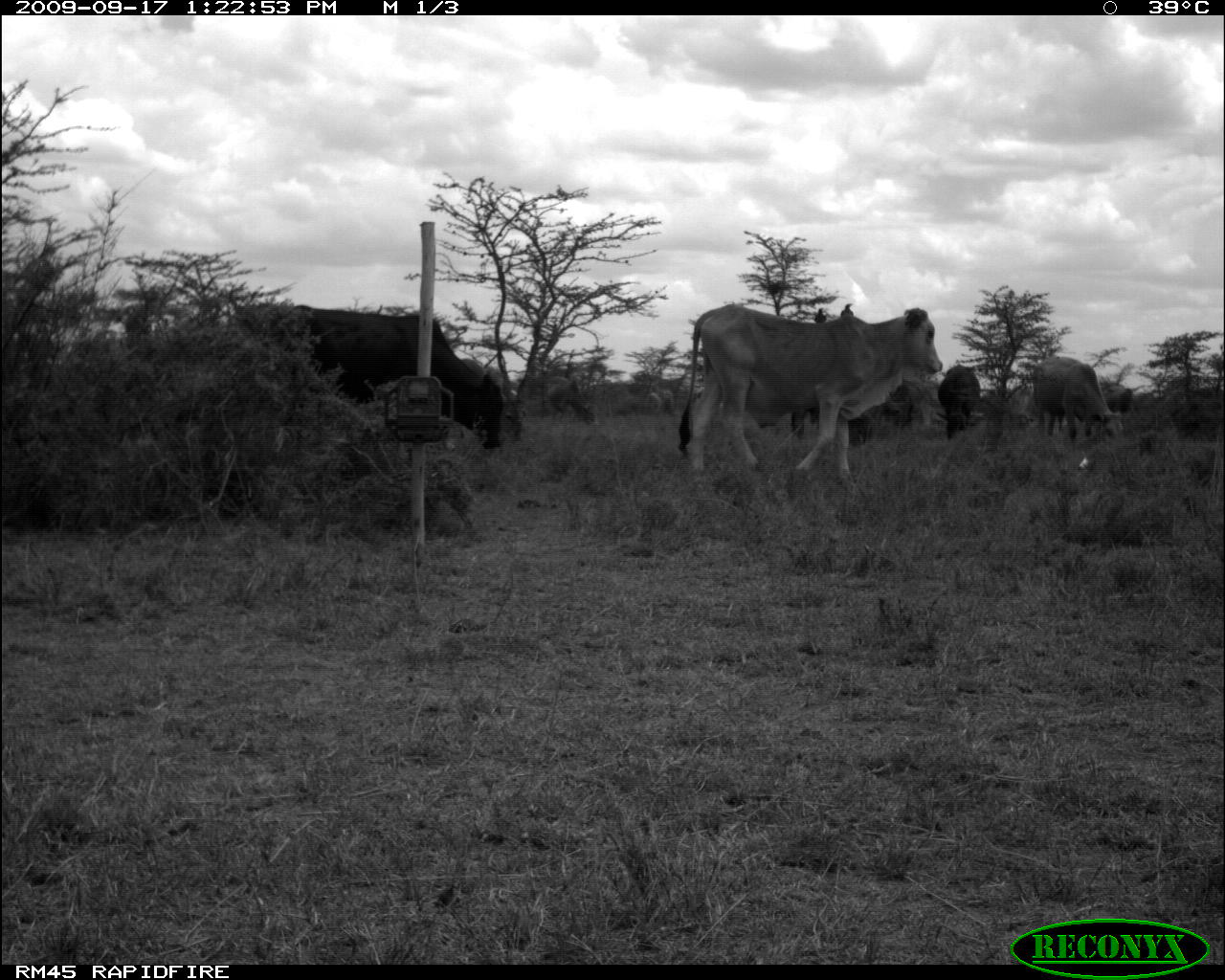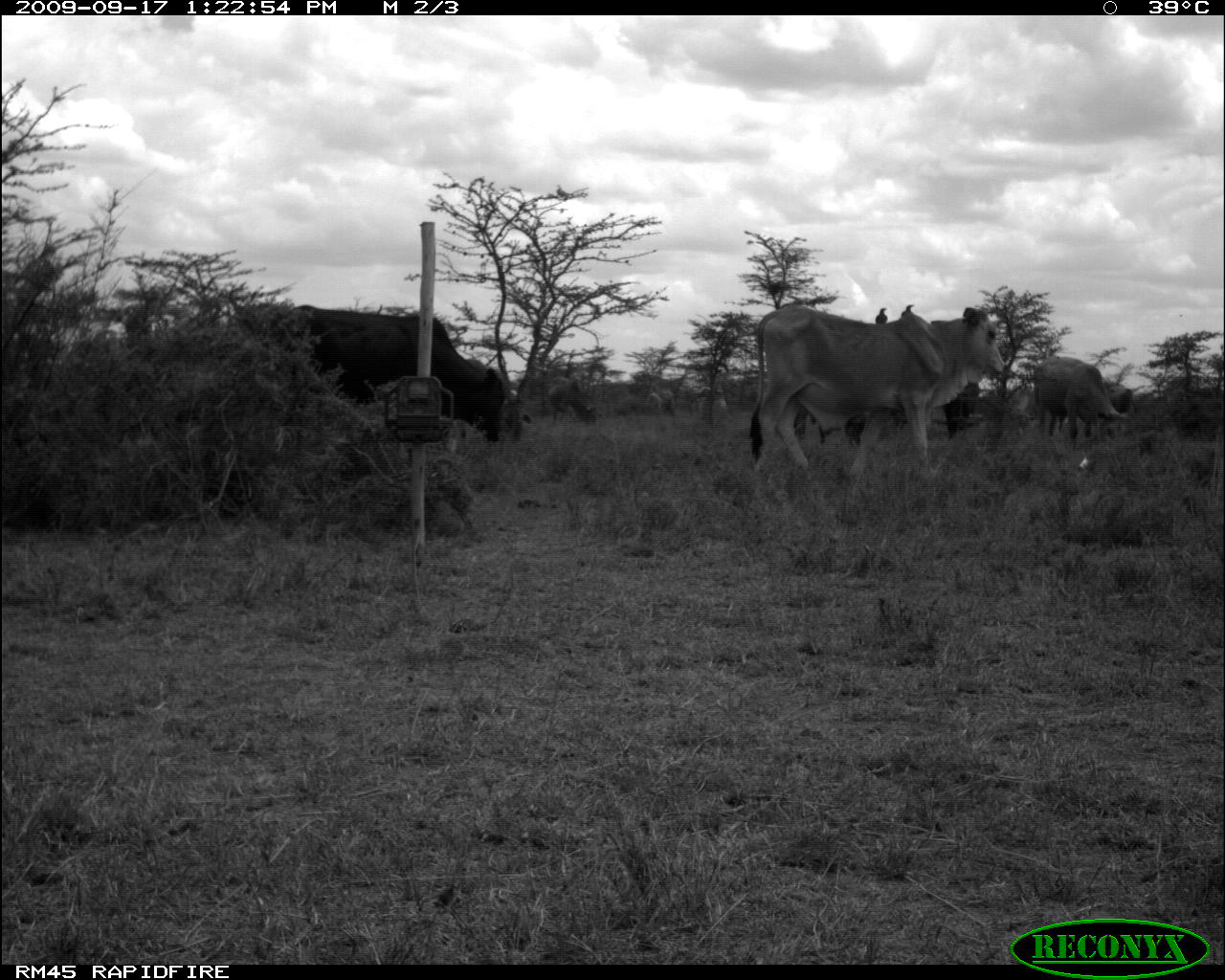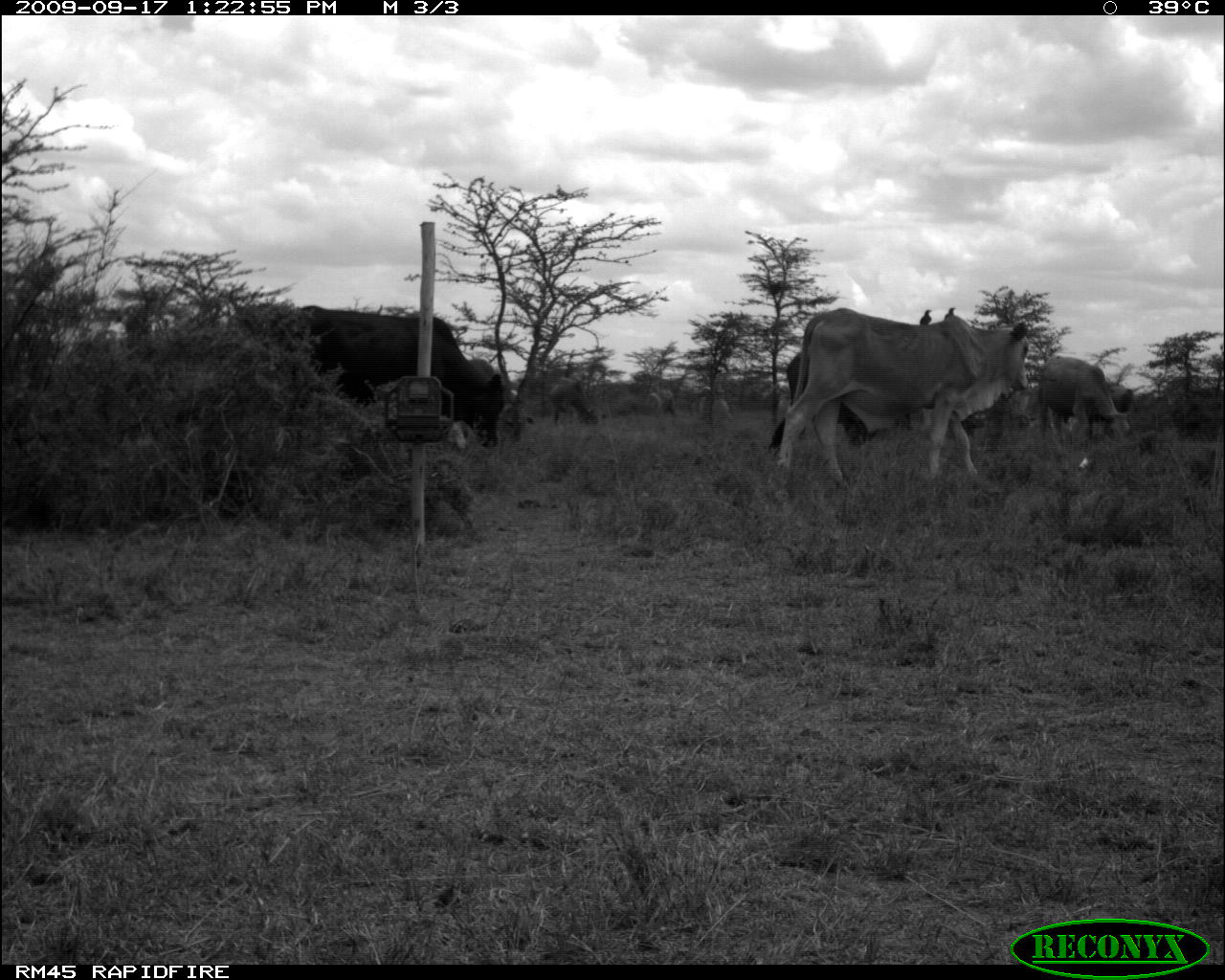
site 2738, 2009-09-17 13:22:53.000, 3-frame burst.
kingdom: Animalia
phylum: Chordata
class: Mammalia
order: Artiodactyla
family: Bovidae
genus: Bos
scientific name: Bos taurus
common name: domestic cattle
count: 4